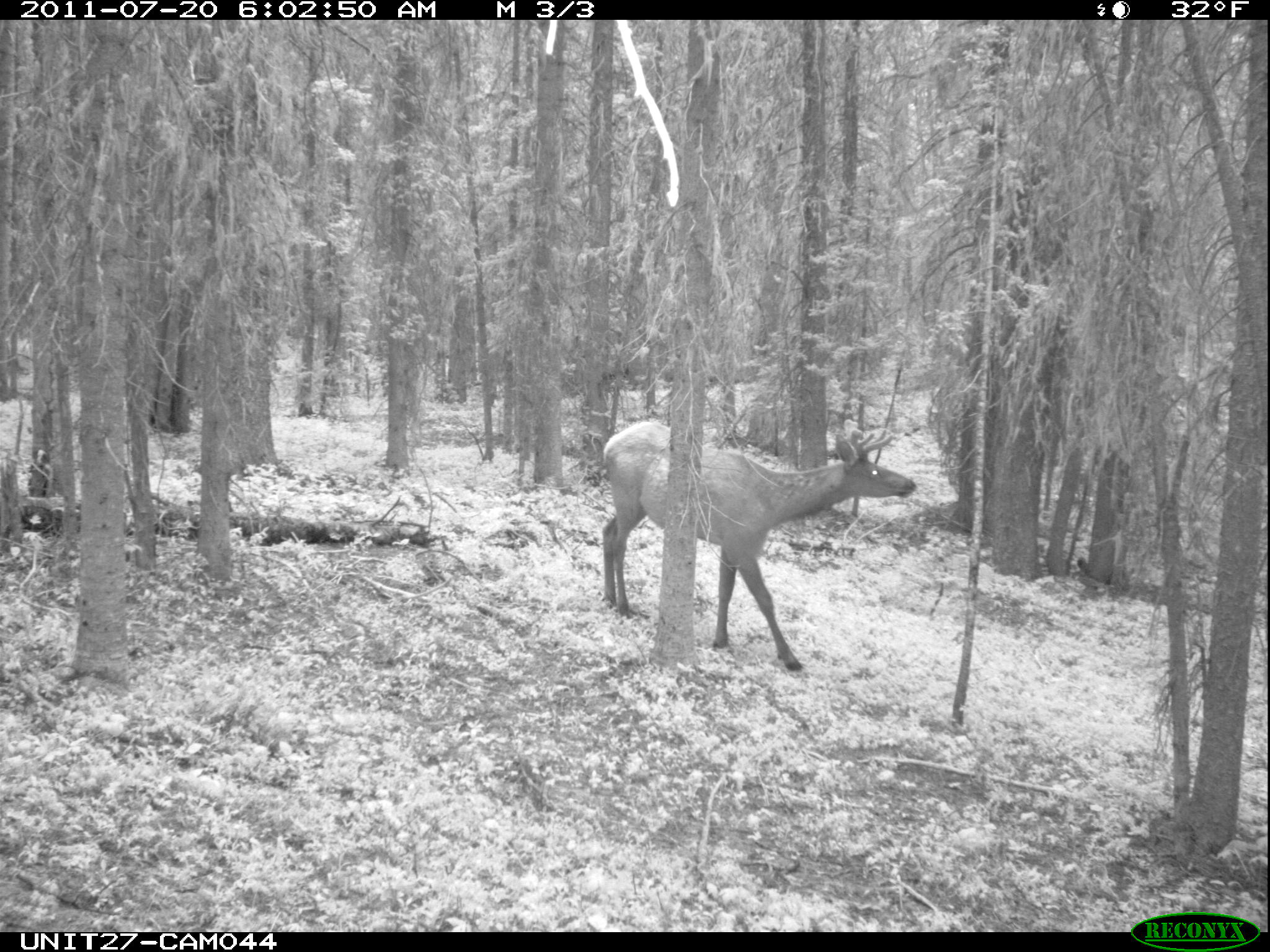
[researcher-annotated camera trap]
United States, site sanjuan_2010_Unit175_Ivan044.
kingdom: Animalia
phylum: Chordata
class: Mammalia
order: Artiodactyla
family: Cervidae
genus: Cervus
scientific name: Cervus elaphus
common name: red deer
Cervus elaphus (red deer).